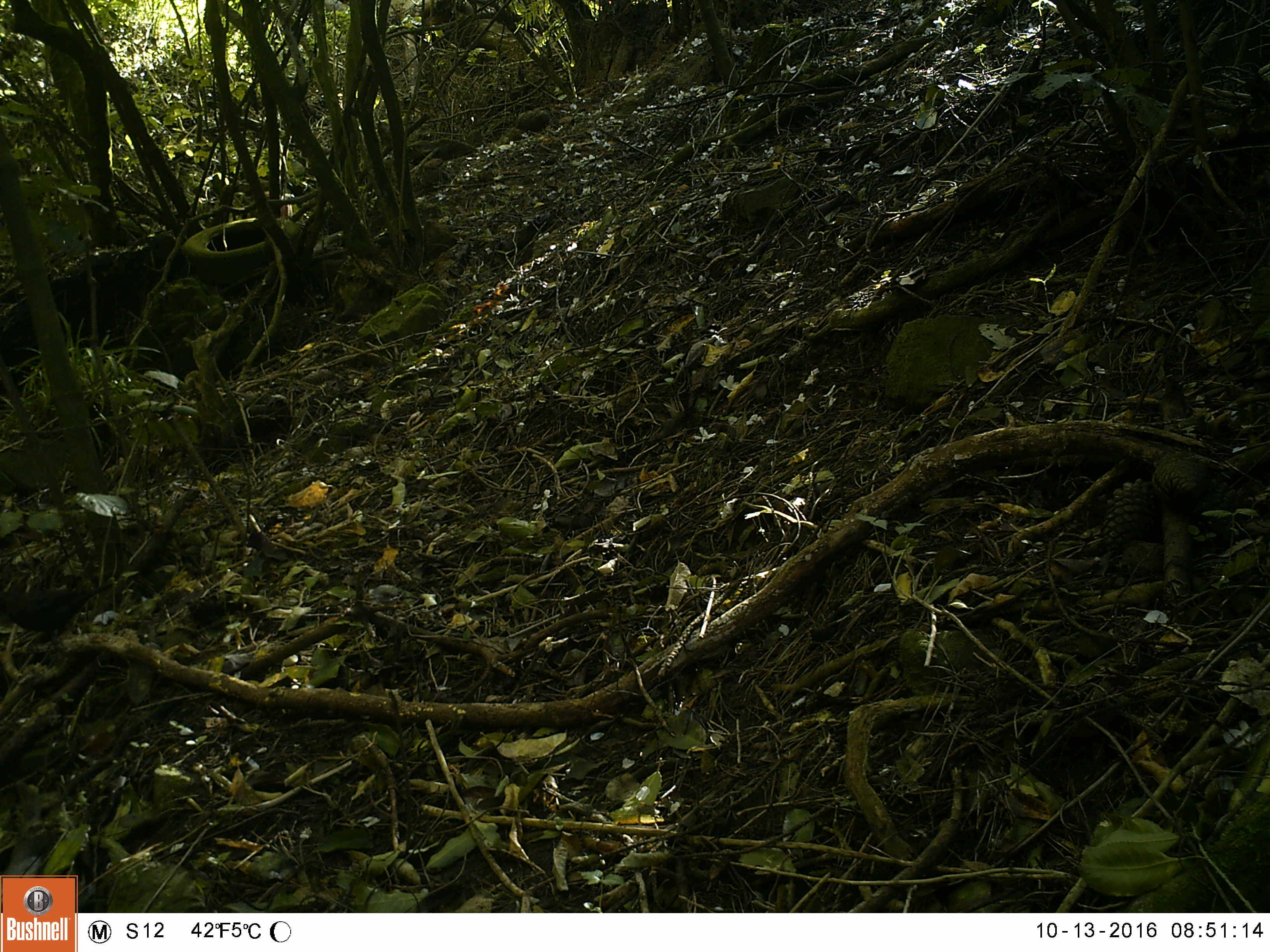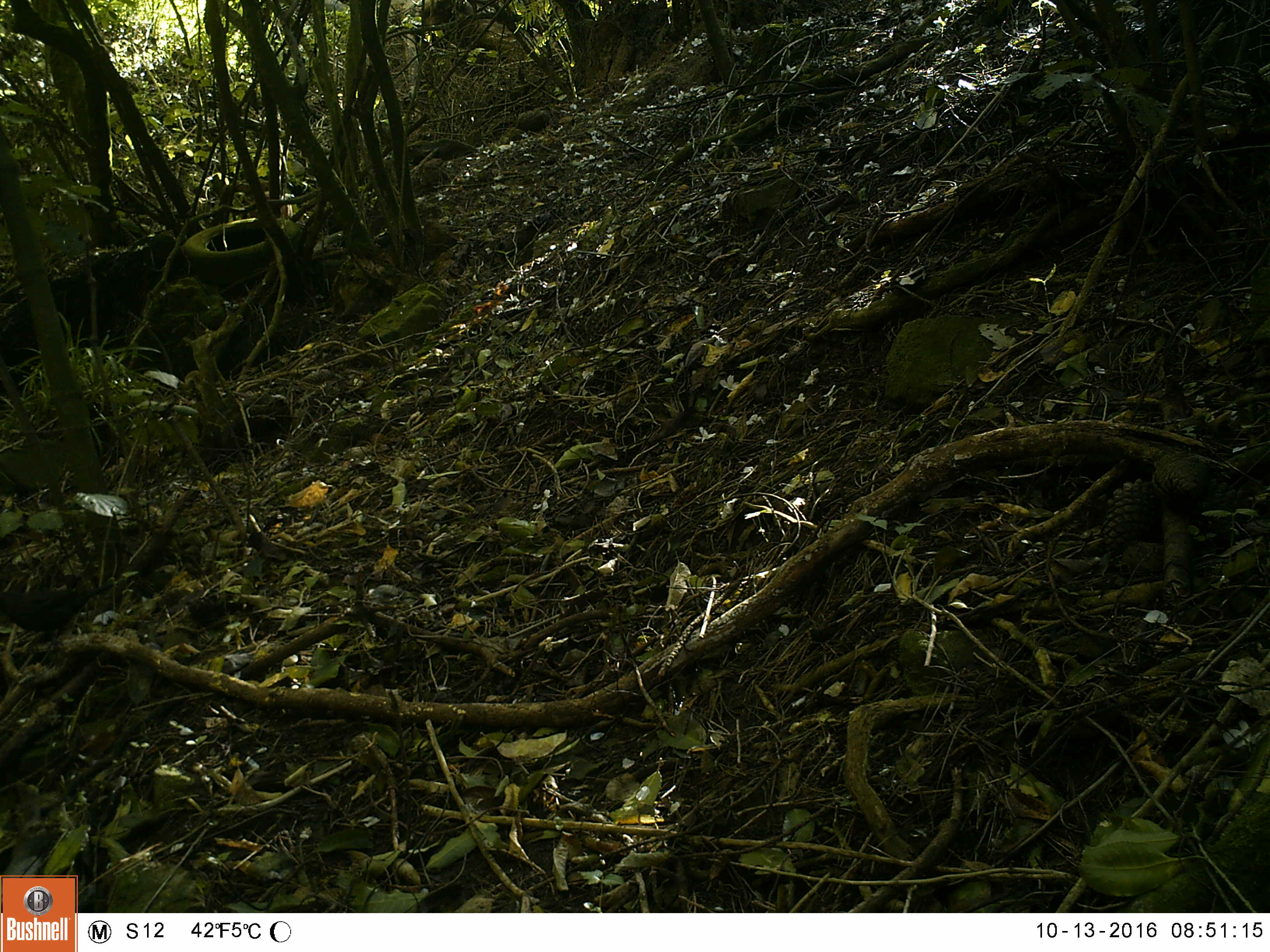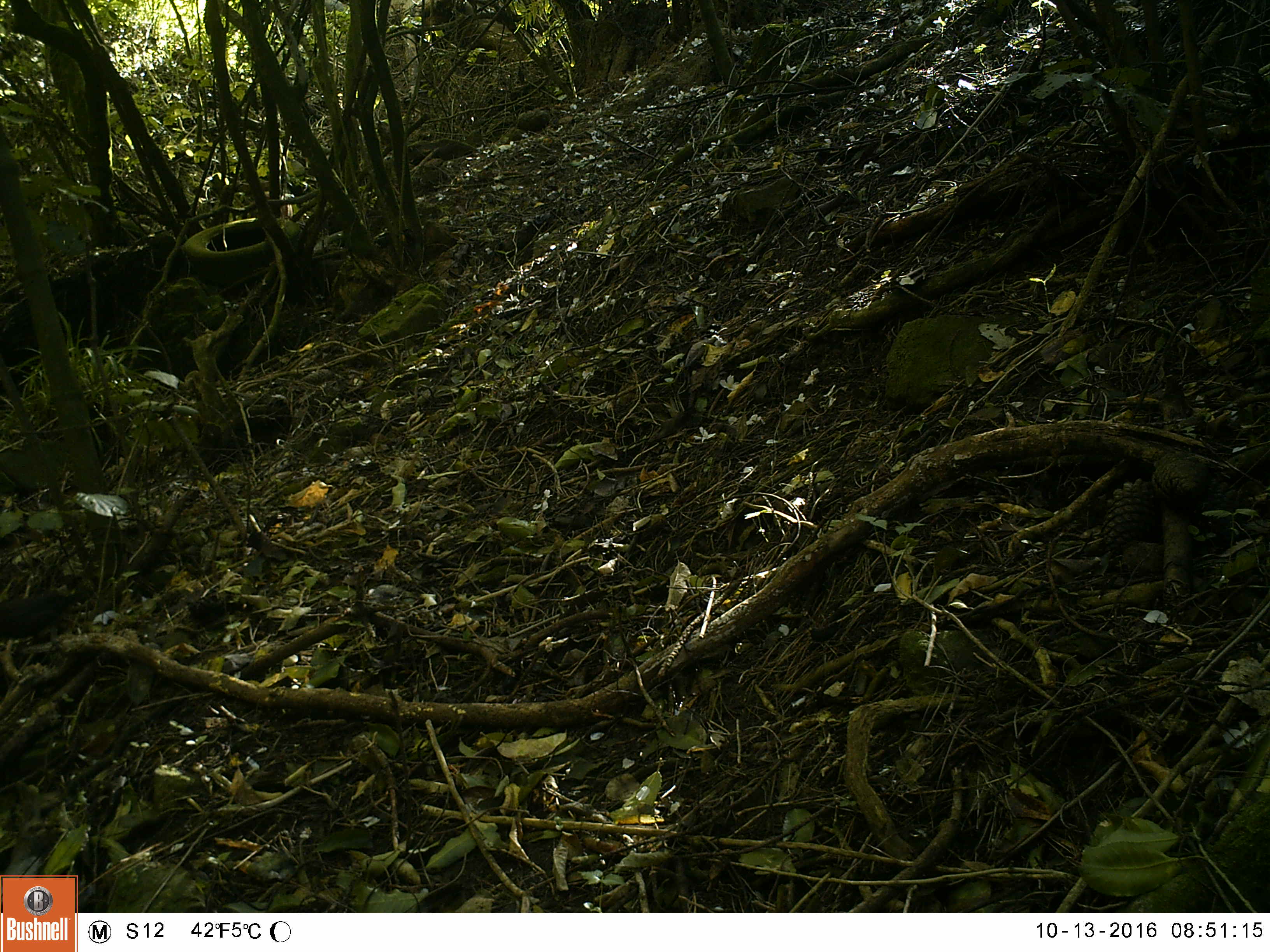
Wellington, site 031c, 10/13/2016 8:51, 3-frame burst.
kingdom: Animalia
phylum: Chordata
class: Aves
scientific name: Aves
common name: bird